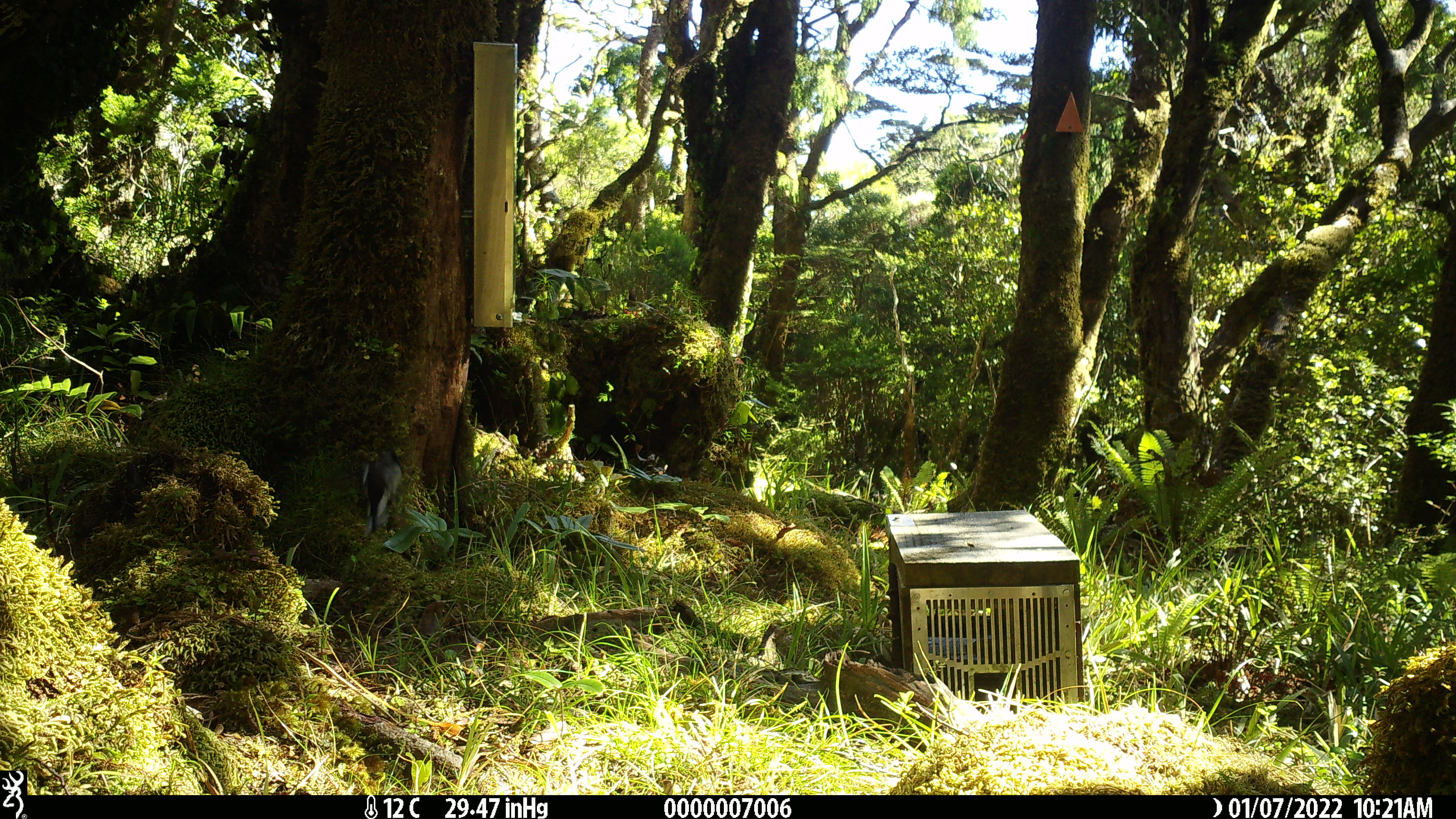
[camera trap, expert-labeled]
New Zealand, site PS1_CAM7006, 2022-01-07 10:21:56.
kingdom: Animalia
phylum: Chordata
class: Aves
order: Passeriformes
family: Petroicidae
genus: Petroica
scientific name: Petroica macrocephala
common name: tomtit